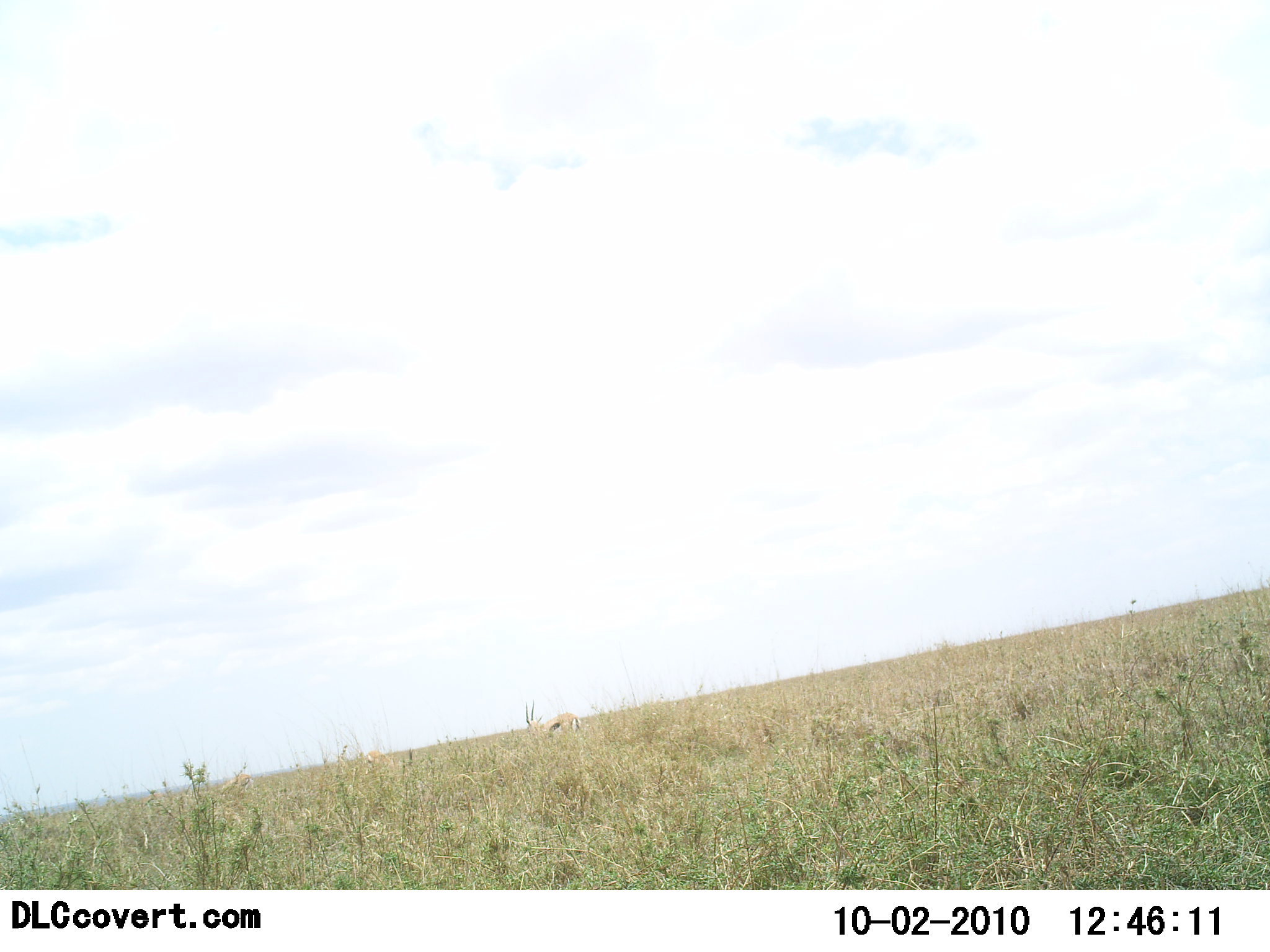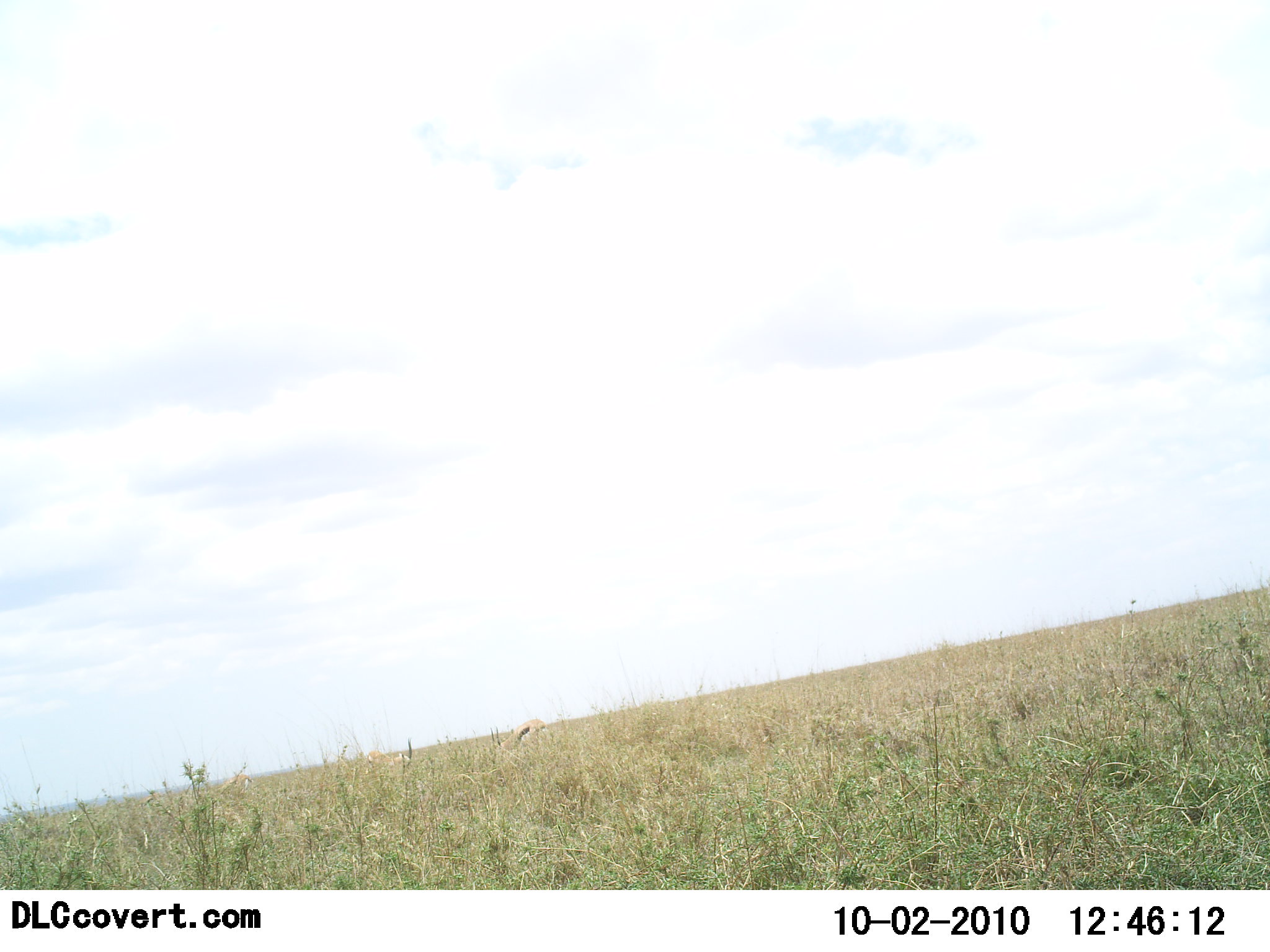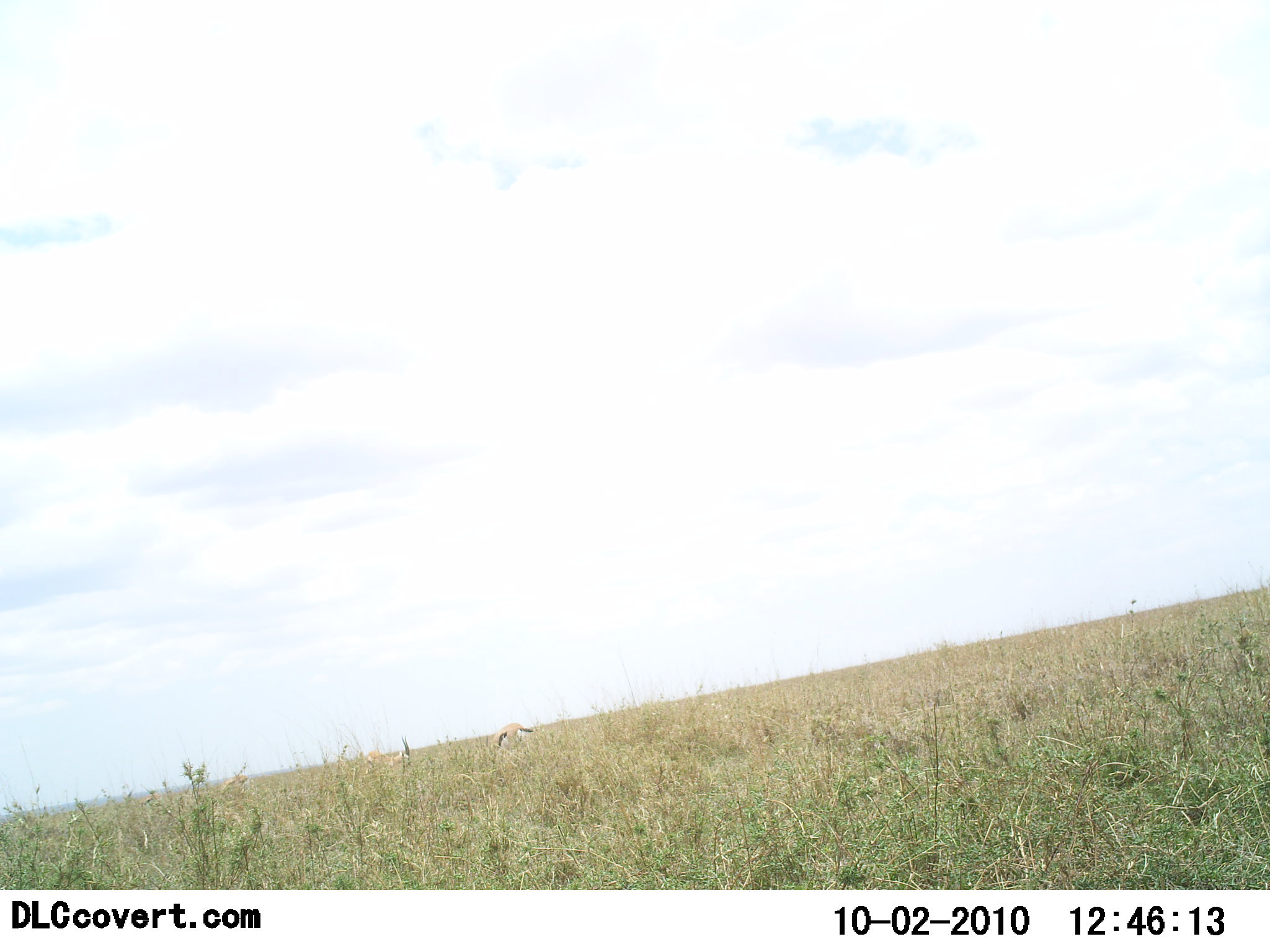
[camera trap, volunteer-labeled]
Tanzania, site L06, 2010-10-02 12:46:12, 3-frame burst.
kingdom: Animalia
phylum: Chordata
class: Mammalia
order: Artiodactyla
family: Bovidae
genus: Eudorcas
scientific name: Eudorcas thomsonii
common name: thomson's gazelle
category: gazellethomsons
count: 2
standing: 21%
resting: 0%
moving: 57%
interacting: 7%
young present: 0%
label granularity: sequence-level